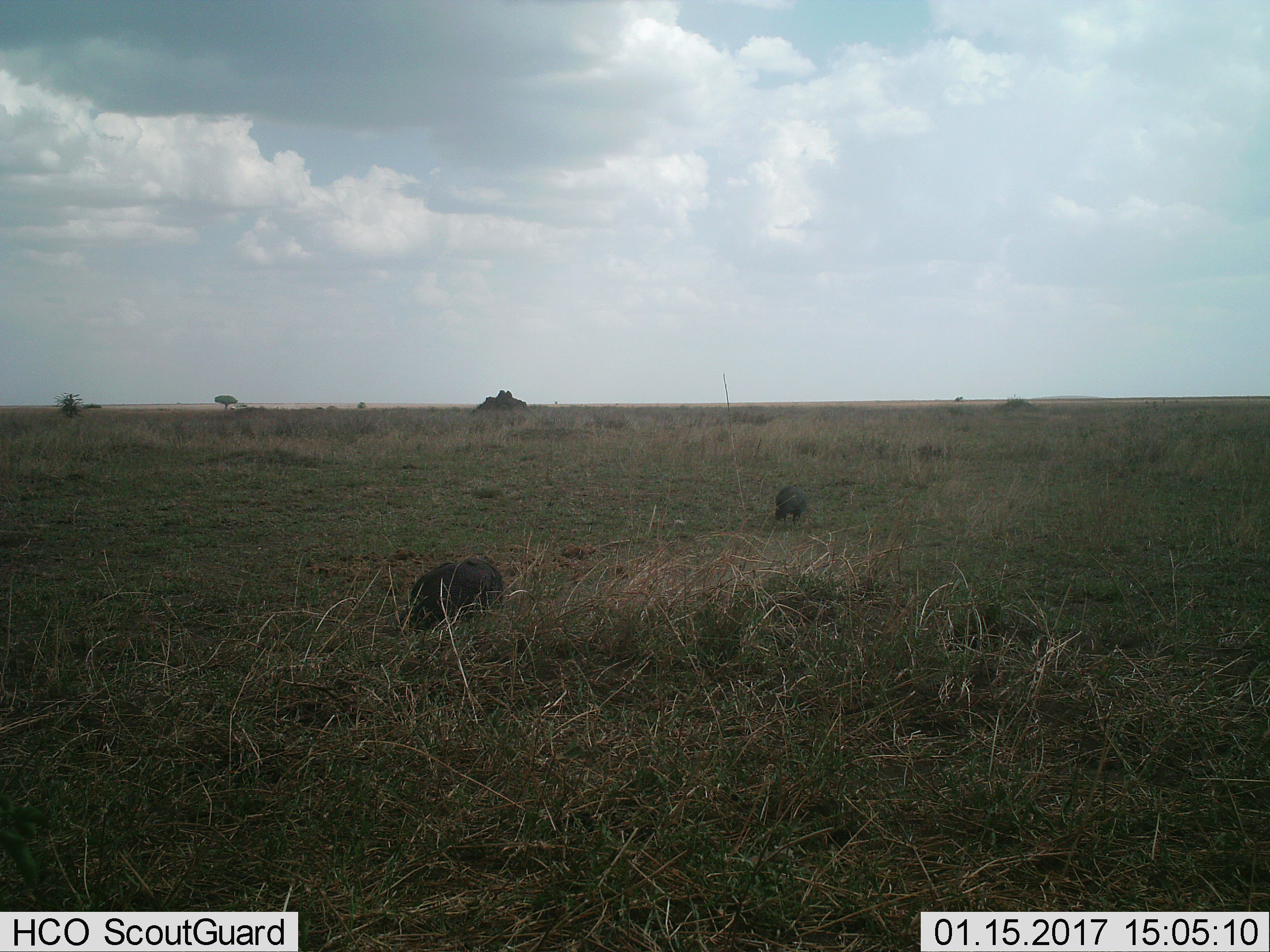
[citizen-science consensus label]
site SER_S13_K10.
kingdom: Animalia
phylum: Chordata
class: Aves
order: Galliformes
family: Numididae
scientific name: Numididae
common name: guineafowl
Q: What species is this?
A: Guineafowl (Numididae).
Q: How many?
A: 2.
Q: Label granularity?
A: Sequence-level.